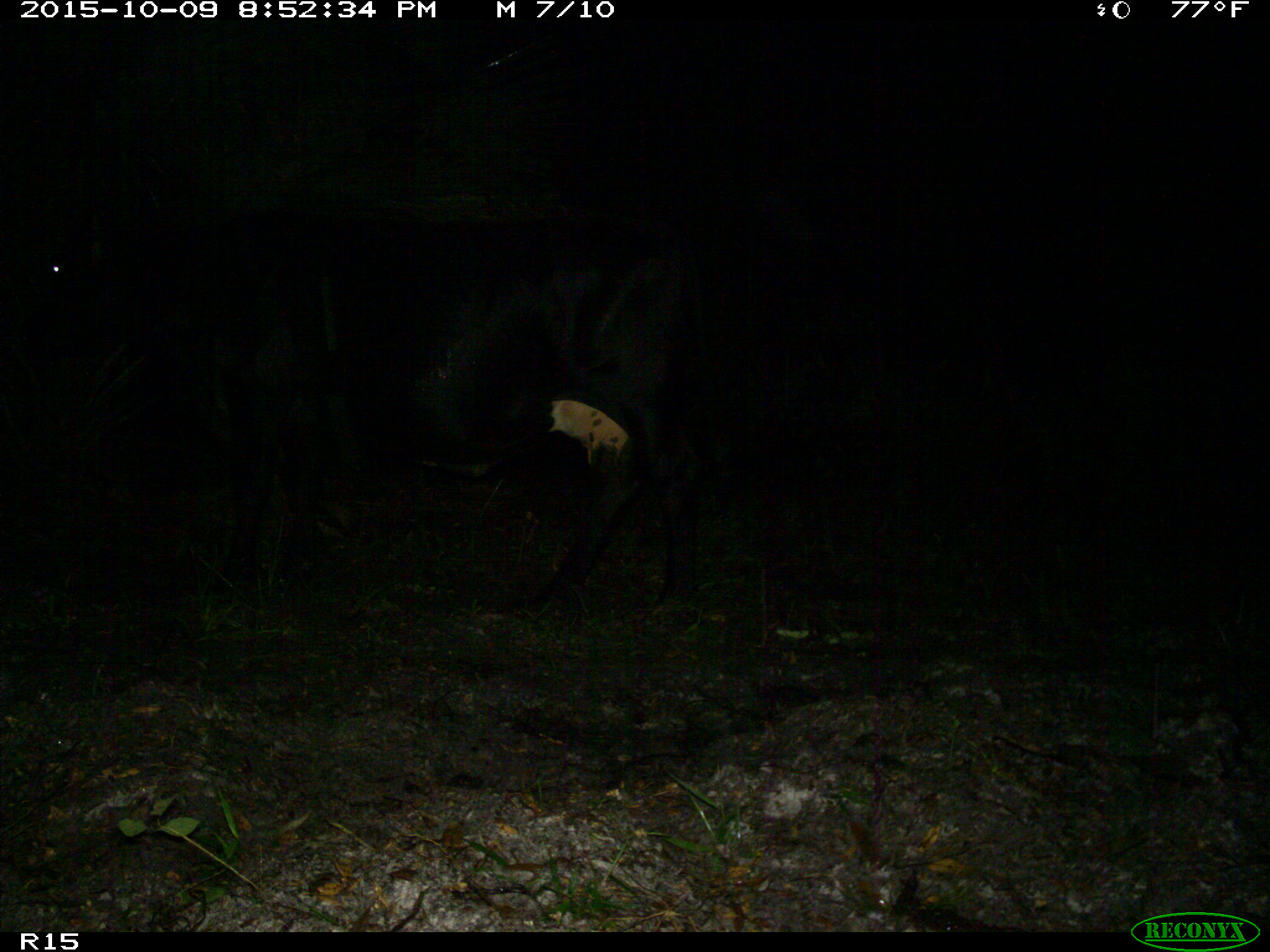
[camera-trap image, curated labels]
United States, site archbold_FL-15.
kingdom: Animalia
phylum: Chordata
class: Mammalia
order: Artiodactyla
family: Bovidae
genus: Bos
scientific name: Bos taurus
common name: domestic cow